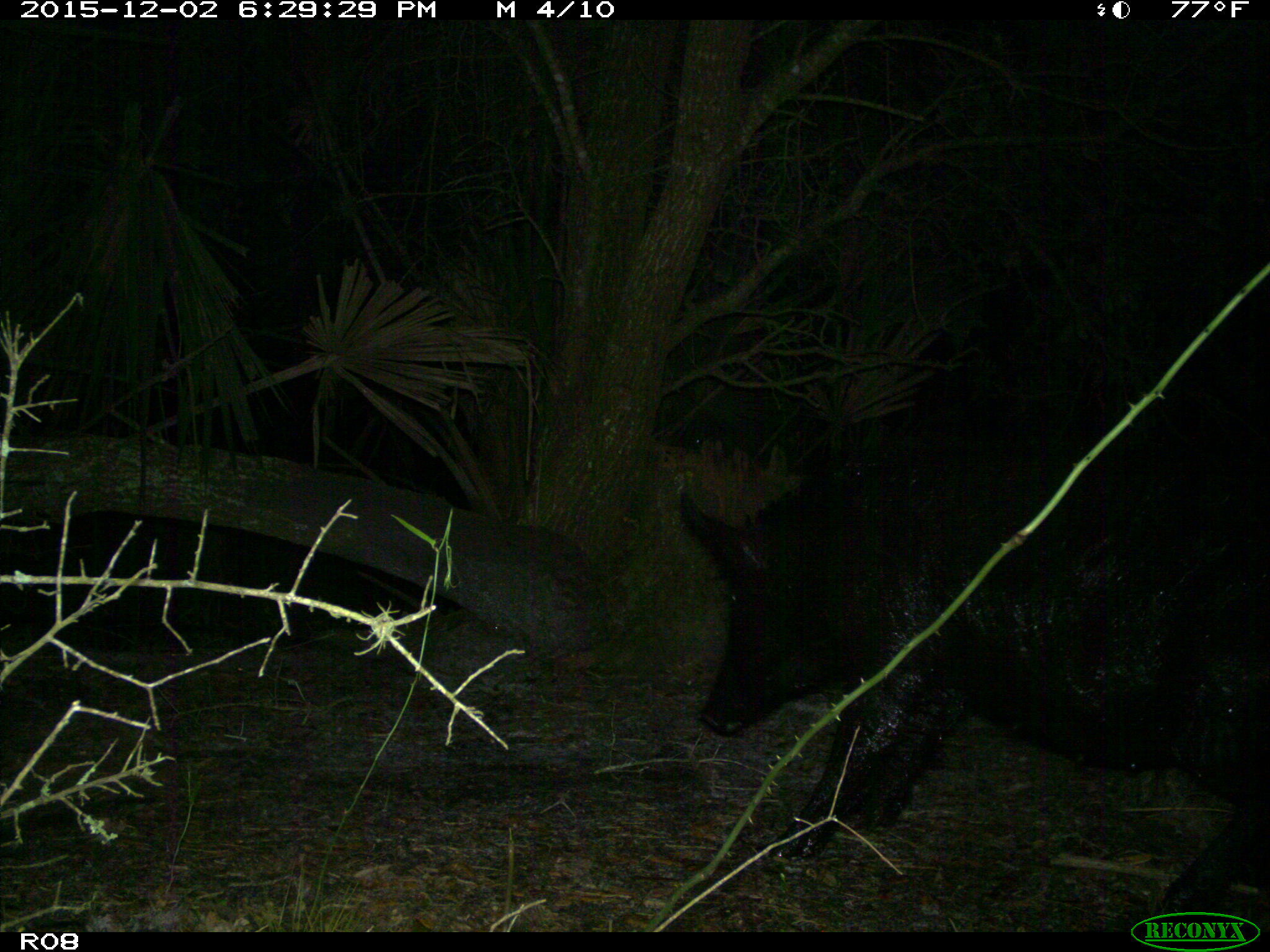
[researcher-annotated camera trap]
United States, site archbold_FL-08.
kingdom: Animalia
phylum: Chordata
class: Mammalia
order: Artiodactyla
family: Suidae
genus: Sus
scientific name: Sus scrofa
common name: wild boar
Sus scrofa (wild boar).